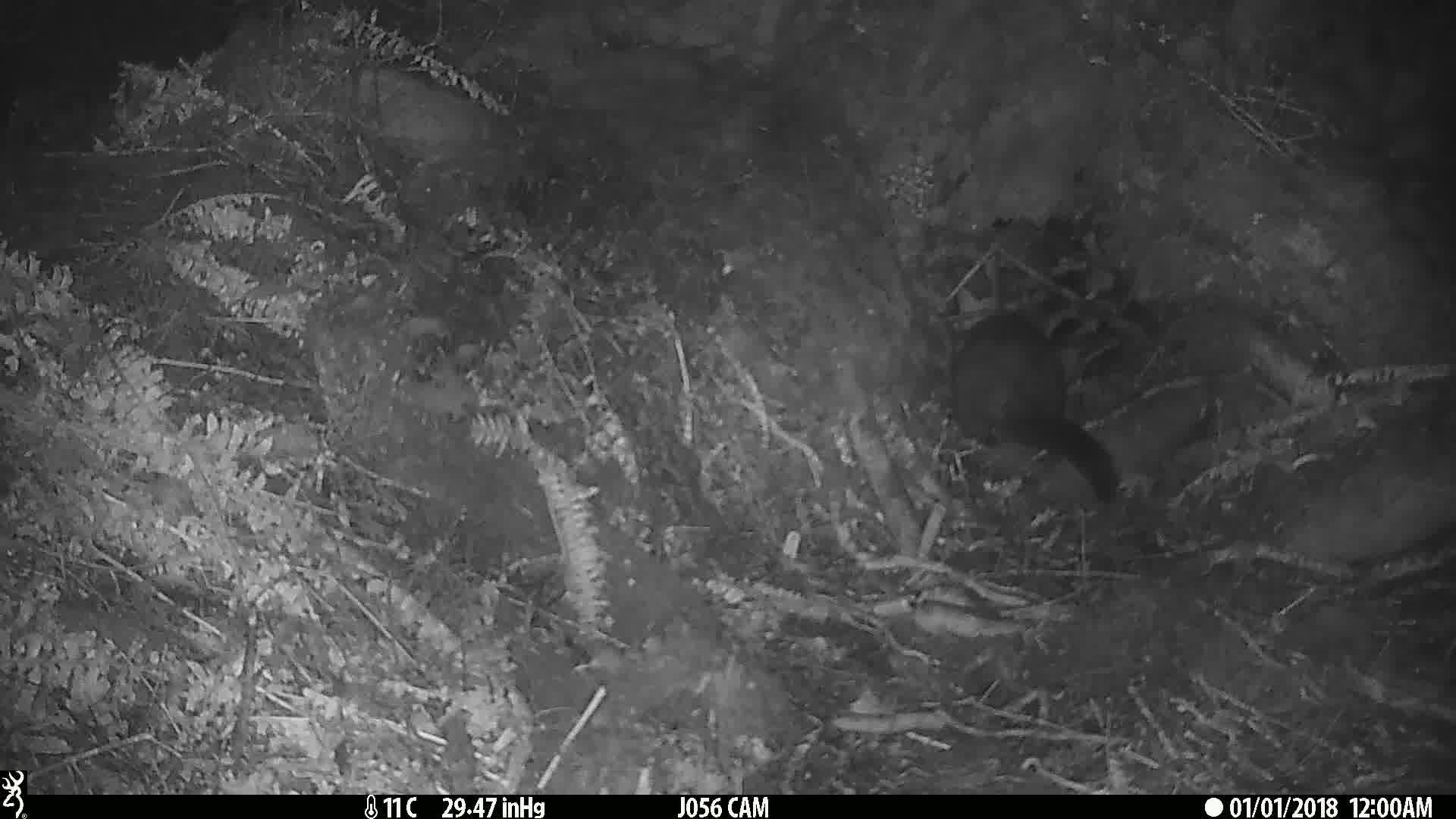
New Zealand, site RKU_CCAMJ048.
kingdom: Animalia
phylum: Chordata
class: Mammalia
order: Diprotodontia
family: Phalangeridae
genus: Trichosurus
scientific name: Trichosurus vulpecula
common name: common brushtail possum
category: possum